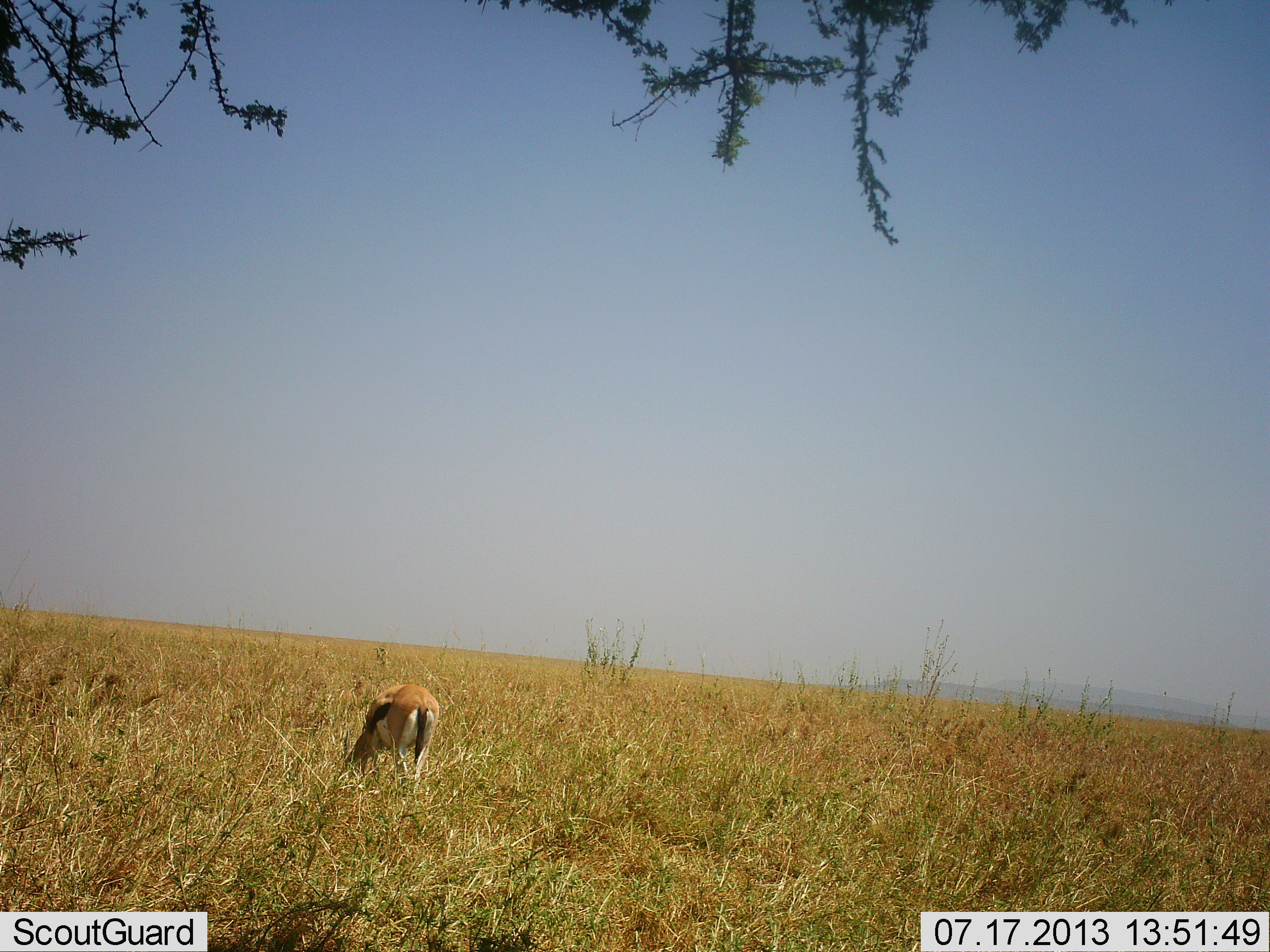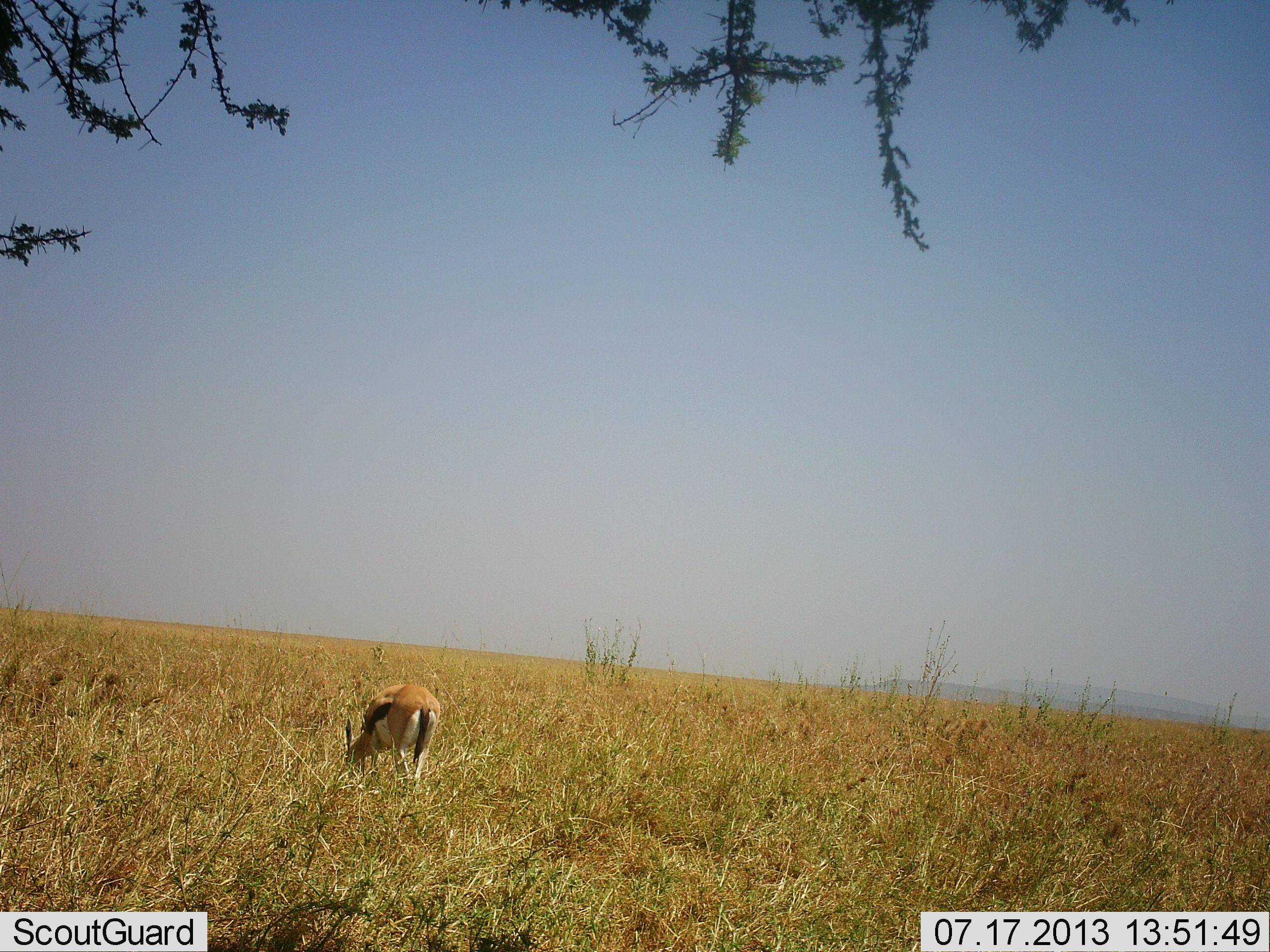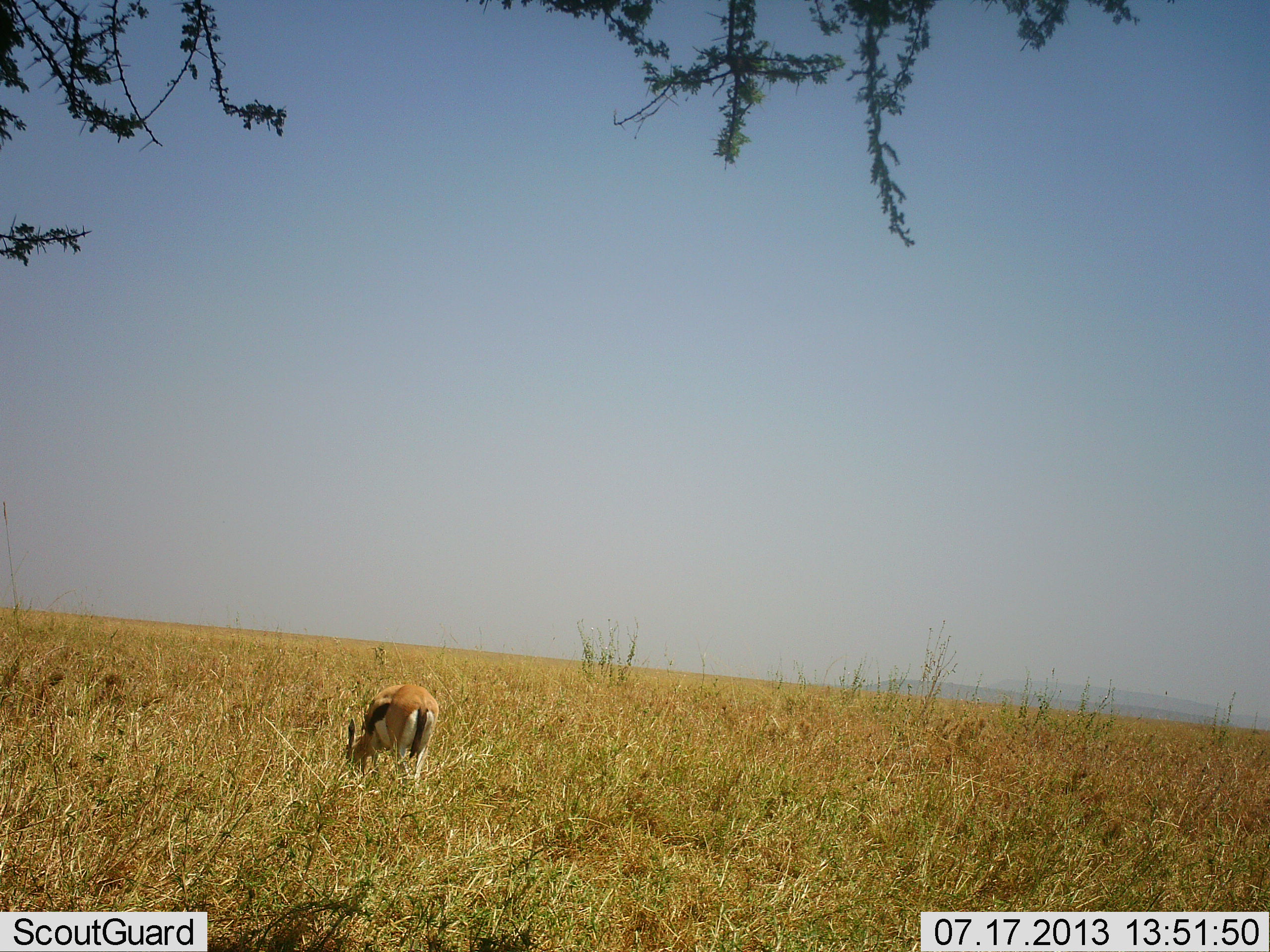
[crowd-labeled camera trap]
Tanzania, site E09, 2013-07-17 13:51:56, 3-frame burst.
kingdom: Animalia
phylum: Chordata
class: Mammalia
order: Artiodactyla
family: Bovidae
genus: Eudorcas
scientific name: Eudorcas thomsonii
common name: thomson's gazelle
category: gazellethomsons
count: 1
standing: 0%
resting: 0%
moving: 0%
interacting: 0%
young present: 0%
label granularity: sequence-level